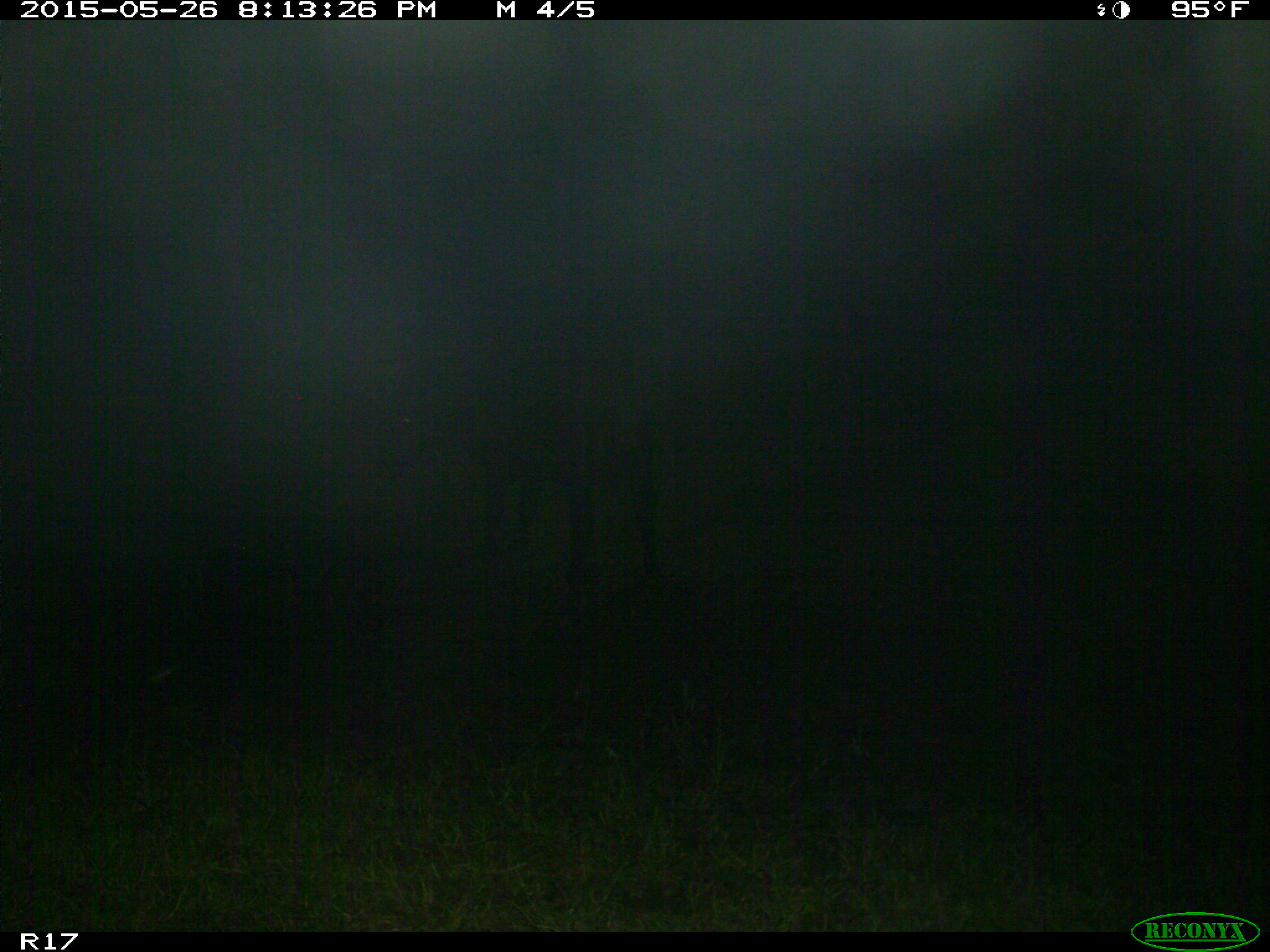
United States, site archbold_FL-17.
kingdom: Animalia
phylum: Chordata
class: Mammalia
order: Artiodactyla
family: Bovidae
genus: Bos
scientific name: Bos taurus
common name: domestic cow